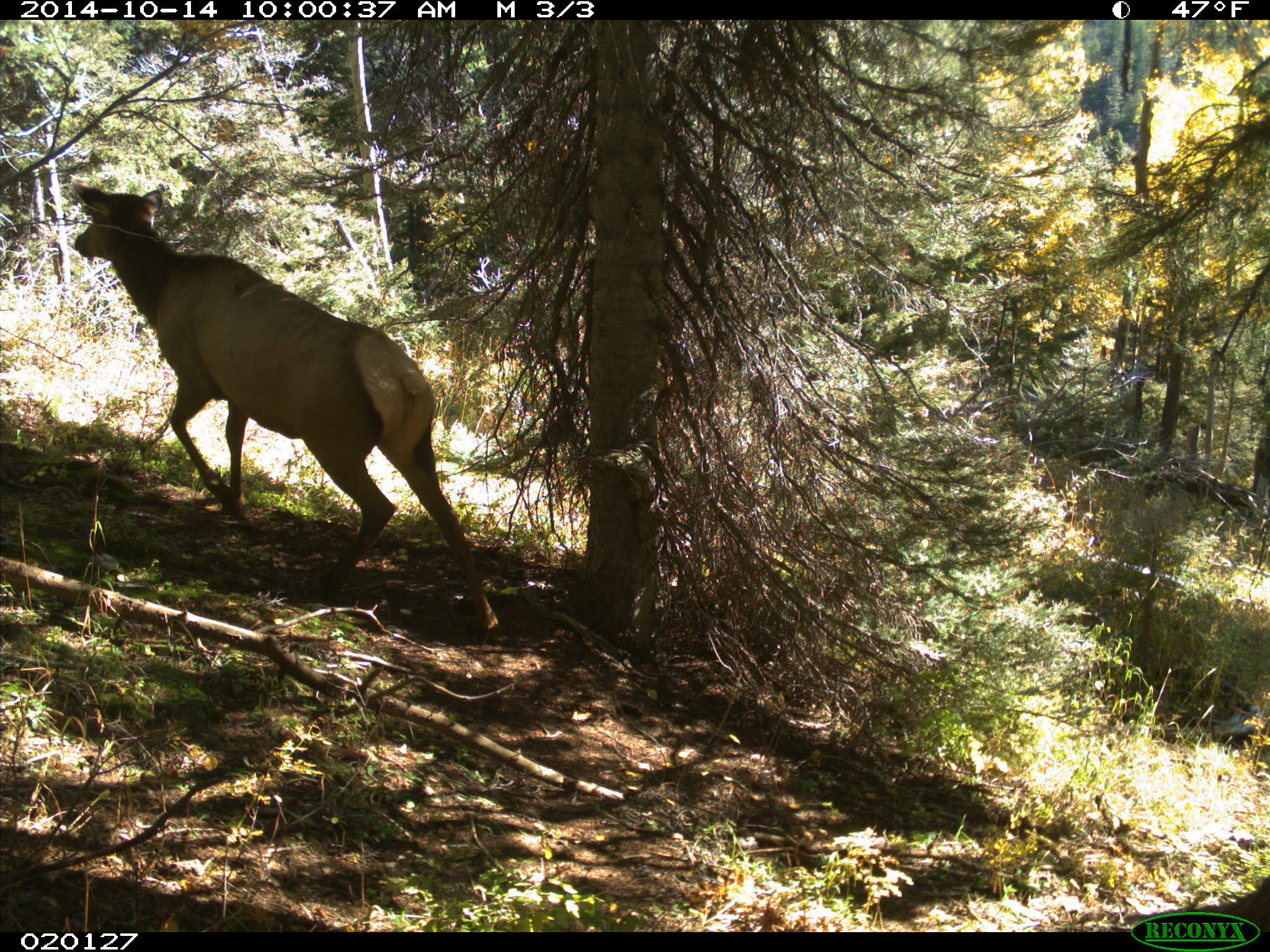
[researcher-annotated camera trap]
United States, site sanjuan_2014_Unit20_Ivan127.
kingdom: Animalia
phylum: Chordata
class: Mammalia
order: Artiodactyla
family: Cervidae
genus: Cervus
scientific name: Cervus elaphus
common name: red deer